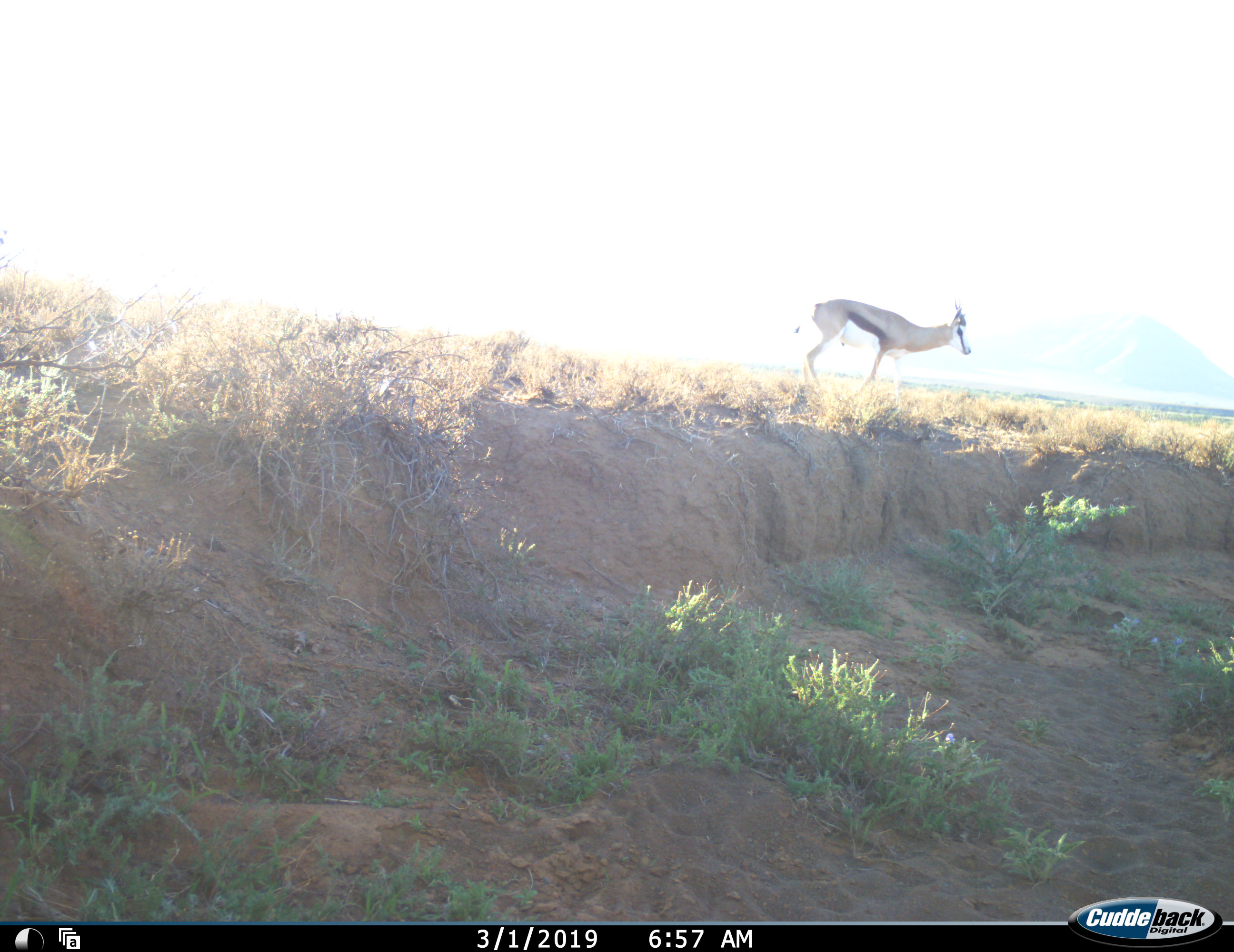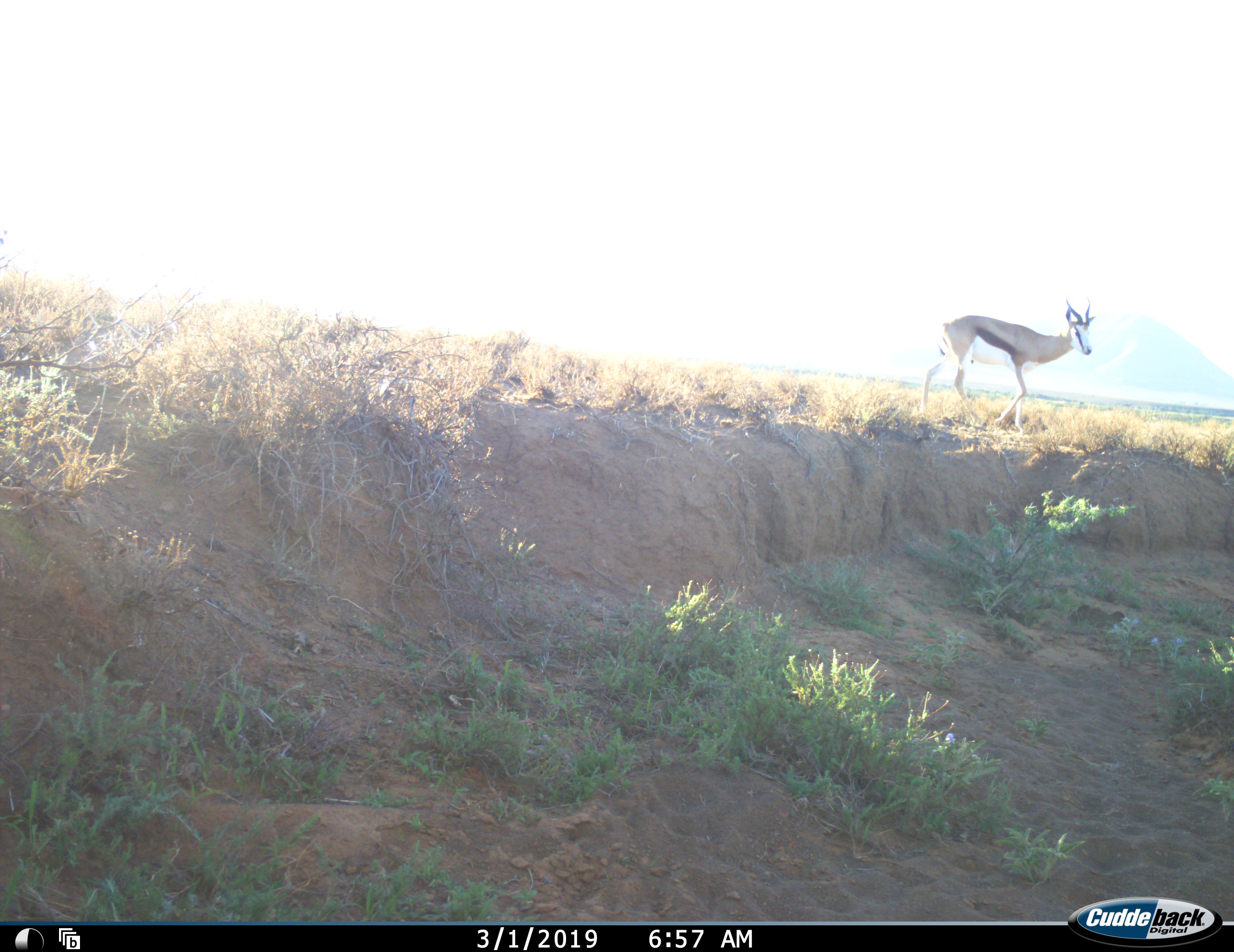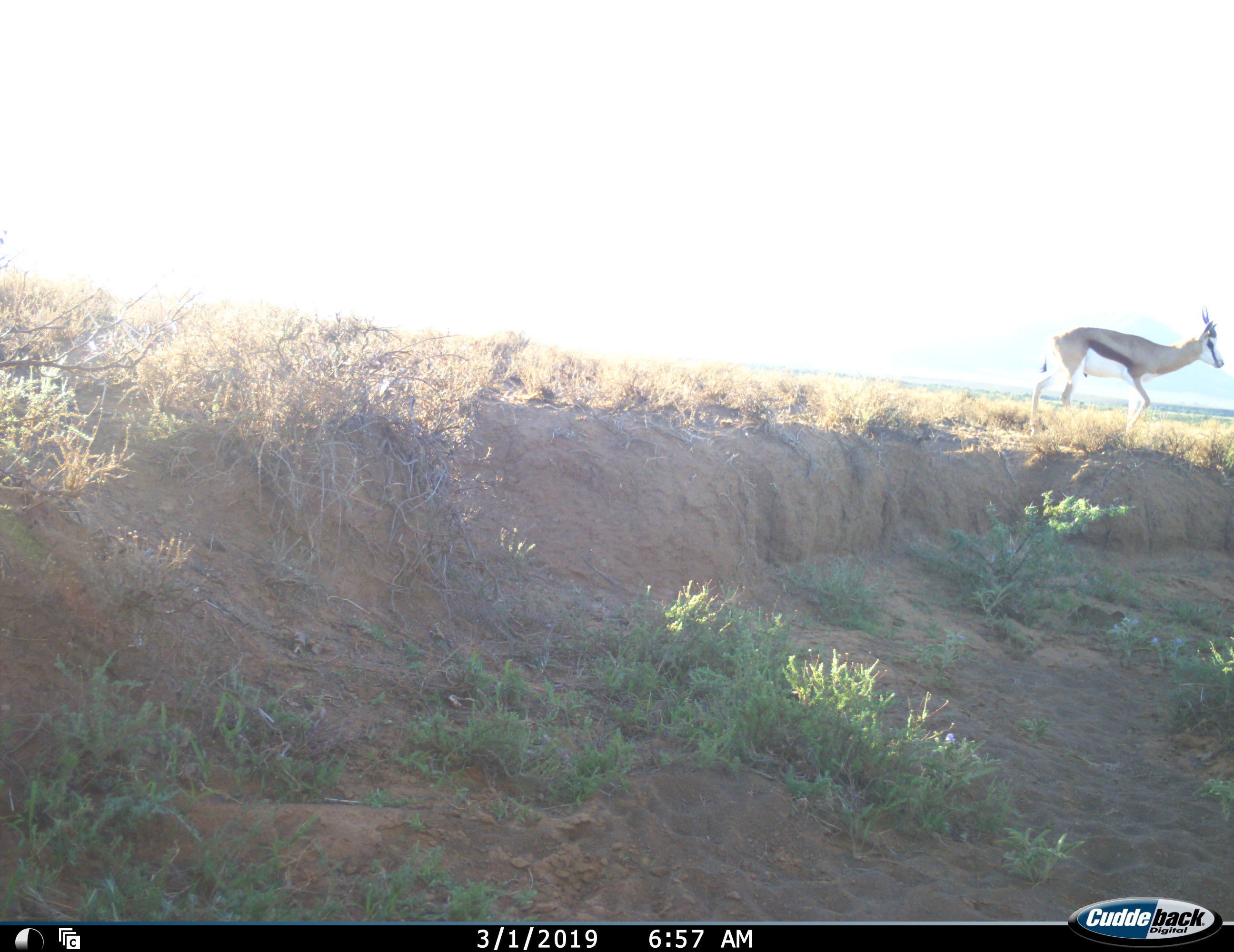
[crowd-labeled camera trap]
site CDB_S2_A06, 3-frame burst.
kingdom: Animalia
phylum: Chordata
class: Mammalia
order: Artiodactyla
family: Bovidae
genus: Antidorcas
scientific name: Antidorcas marsupialis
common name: springbok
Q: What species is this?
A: Springbok (Antidorcas marsupialis).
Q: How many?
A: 1.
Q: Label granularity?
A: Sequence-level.